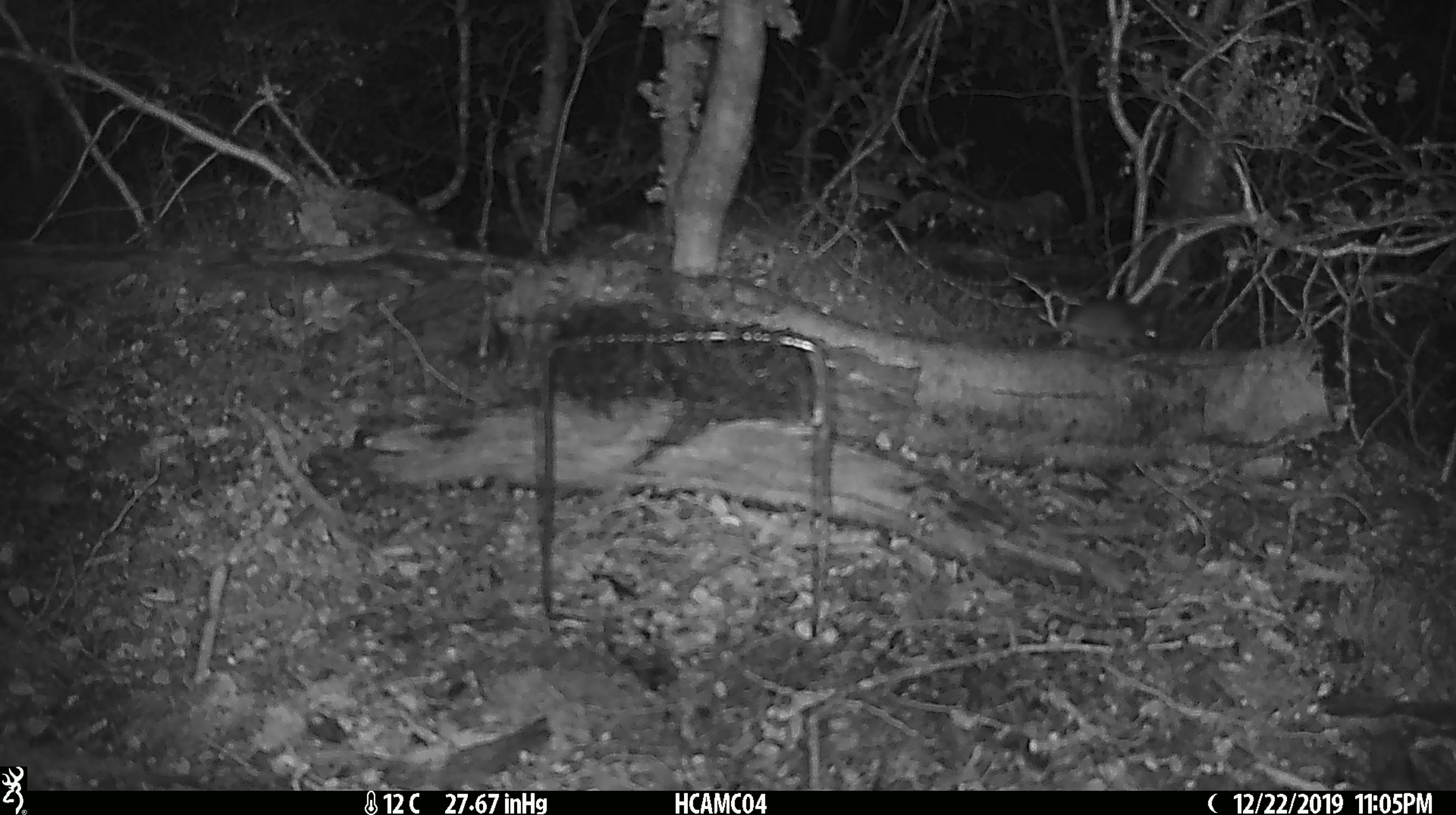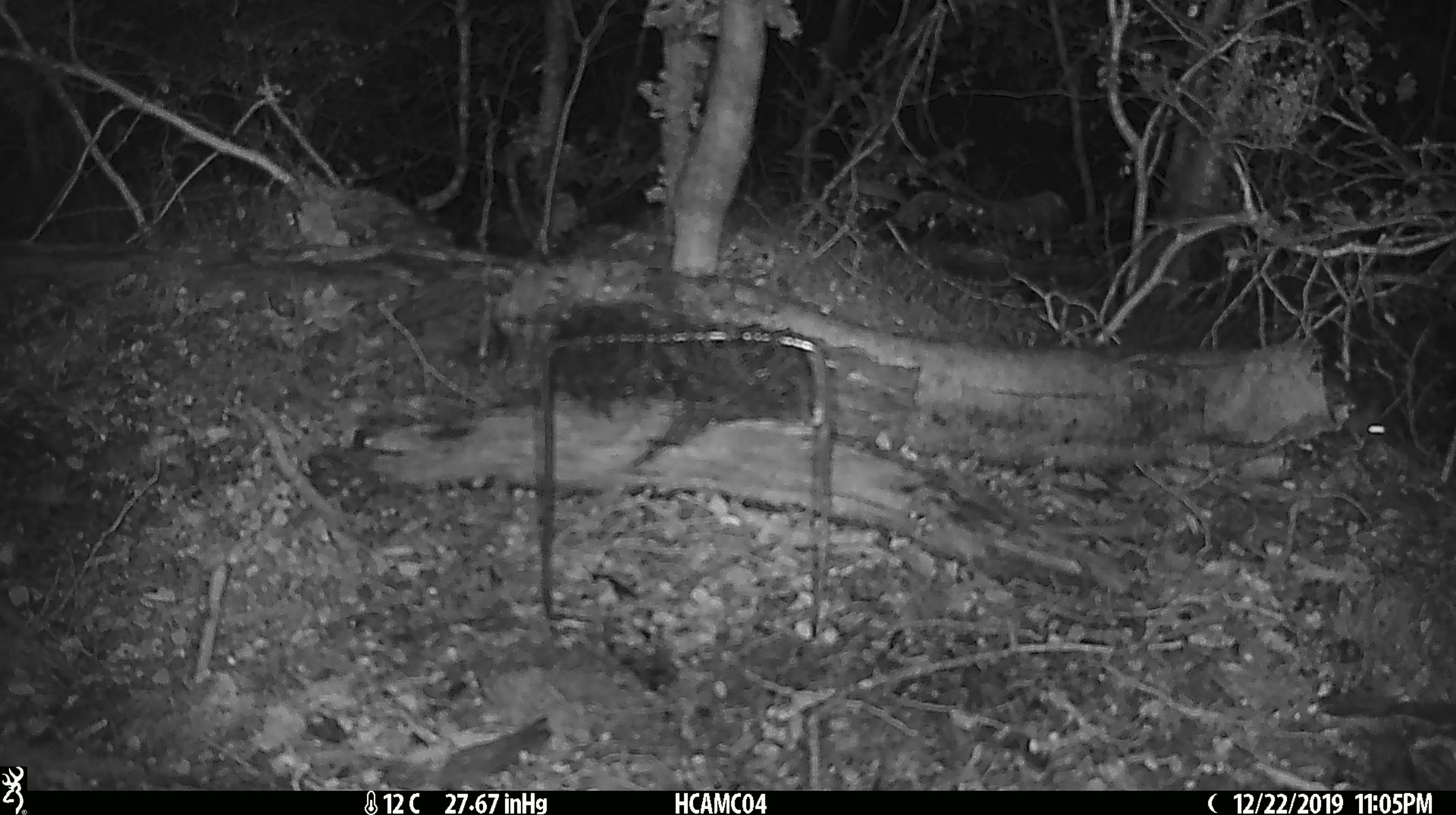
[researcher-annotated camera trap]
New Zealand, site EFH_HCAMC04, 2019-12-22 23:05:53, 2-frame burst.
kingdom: Animalia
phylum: Chordata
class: Mammalia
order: Rodentia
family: Muridae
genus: Mus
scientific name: Mus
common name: mouse